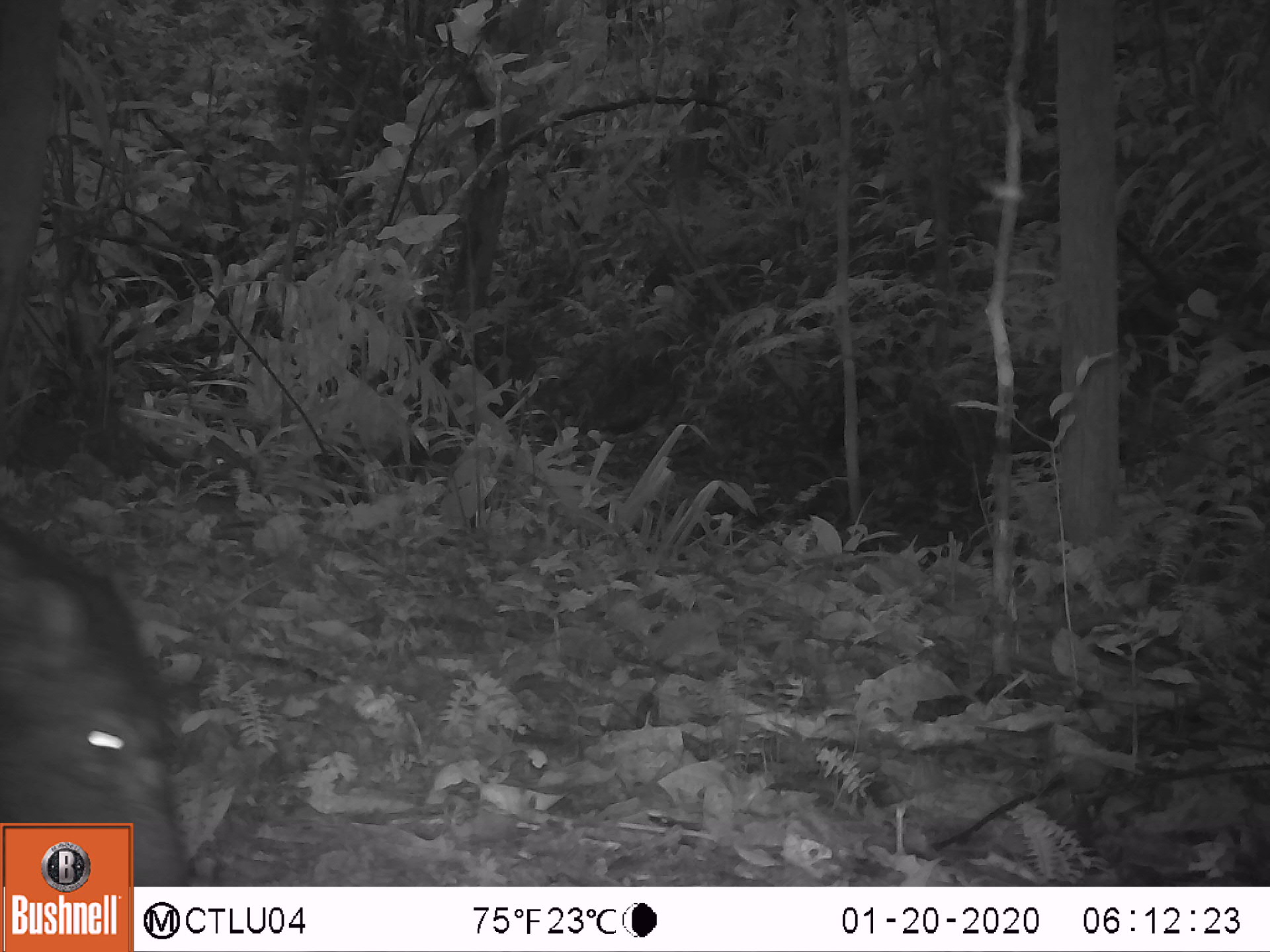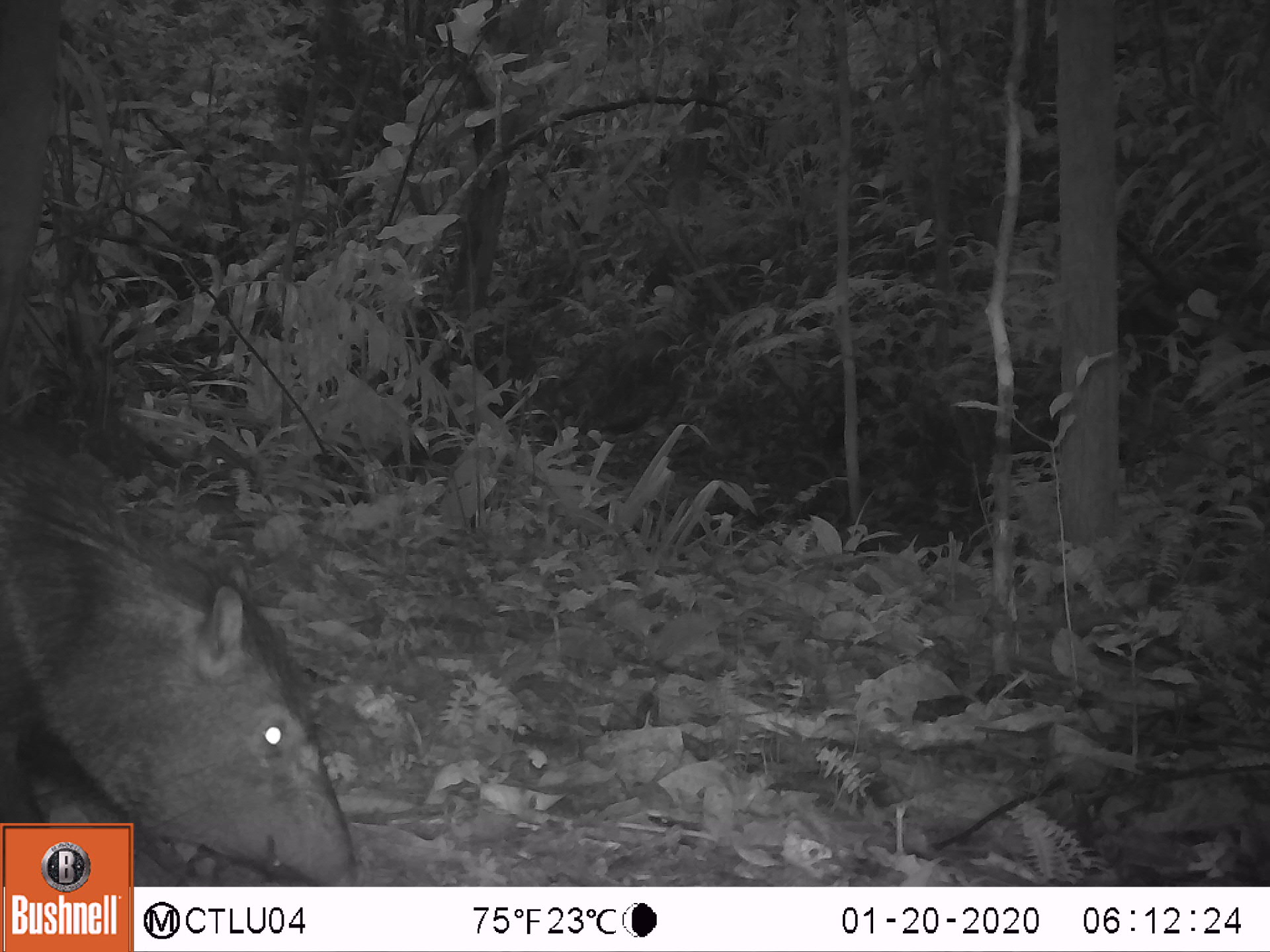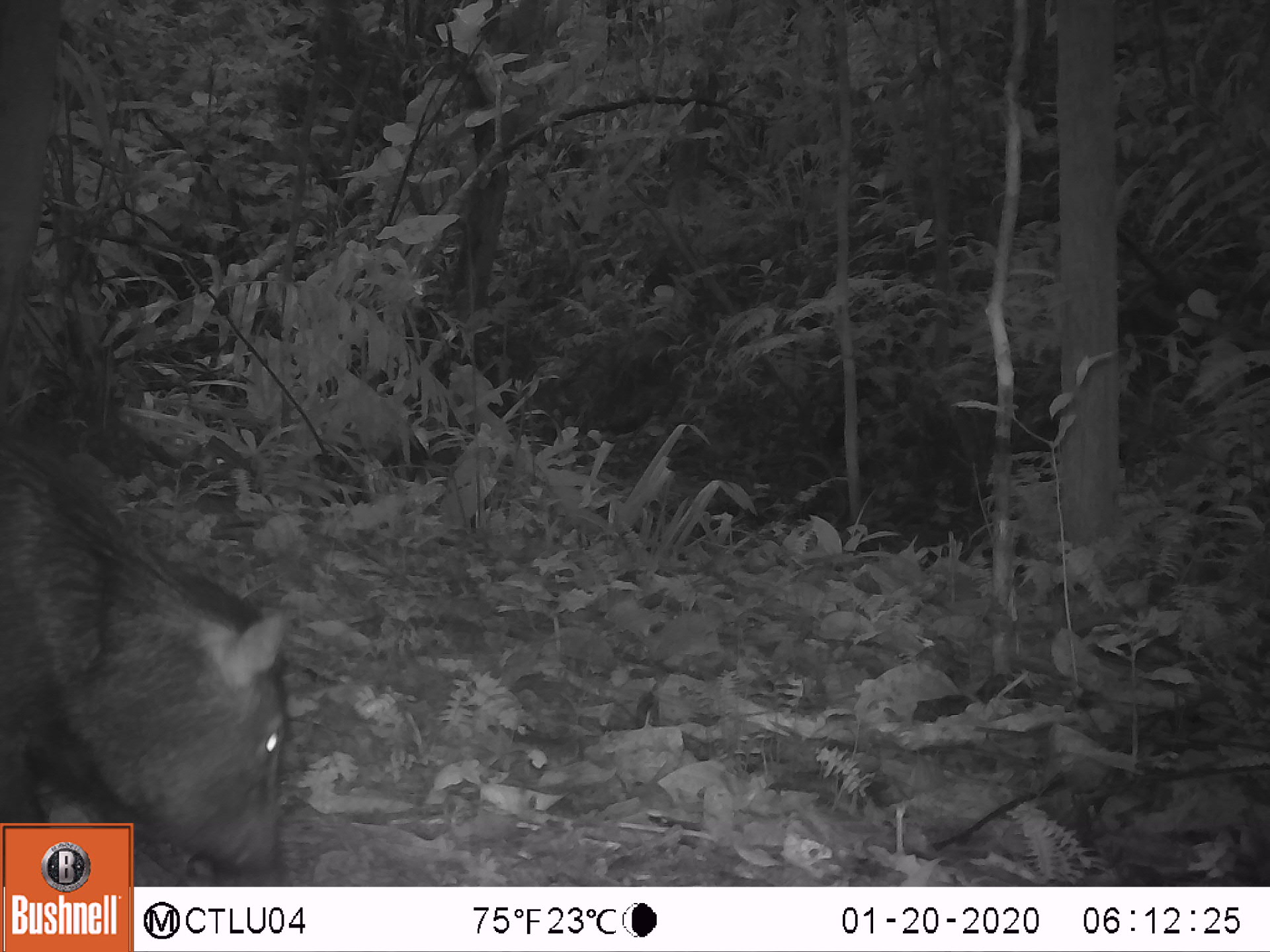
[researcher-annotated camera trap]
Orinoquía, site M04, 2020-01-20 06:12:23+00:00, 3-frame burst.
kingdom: Animalia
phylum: Chordata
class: Mammalia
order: Artiodactyla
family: Tayassuidae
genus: Pecari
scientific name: Pecari tajacu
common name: collared peccary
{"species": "collared peccary (Pecari tajacu)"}